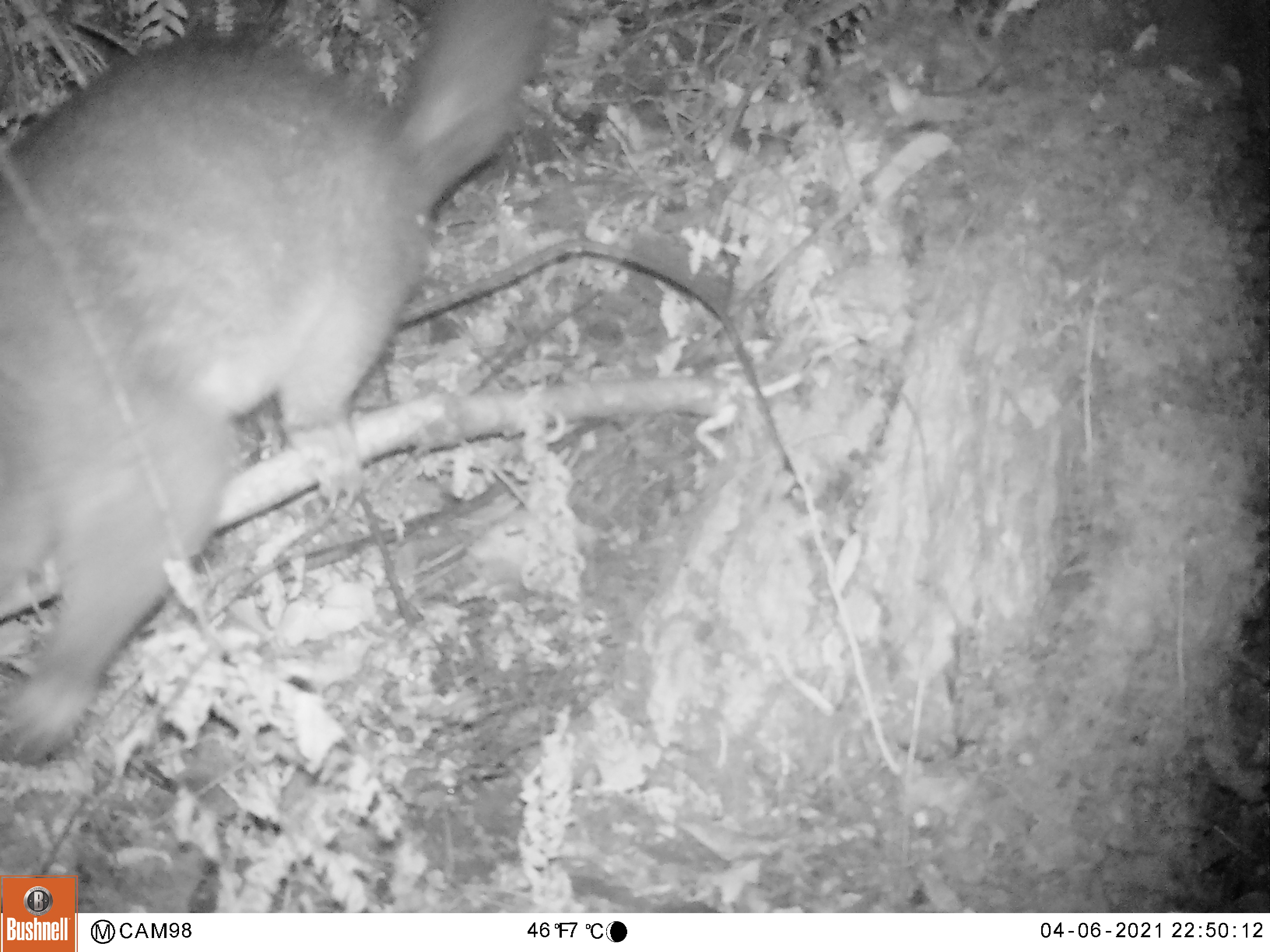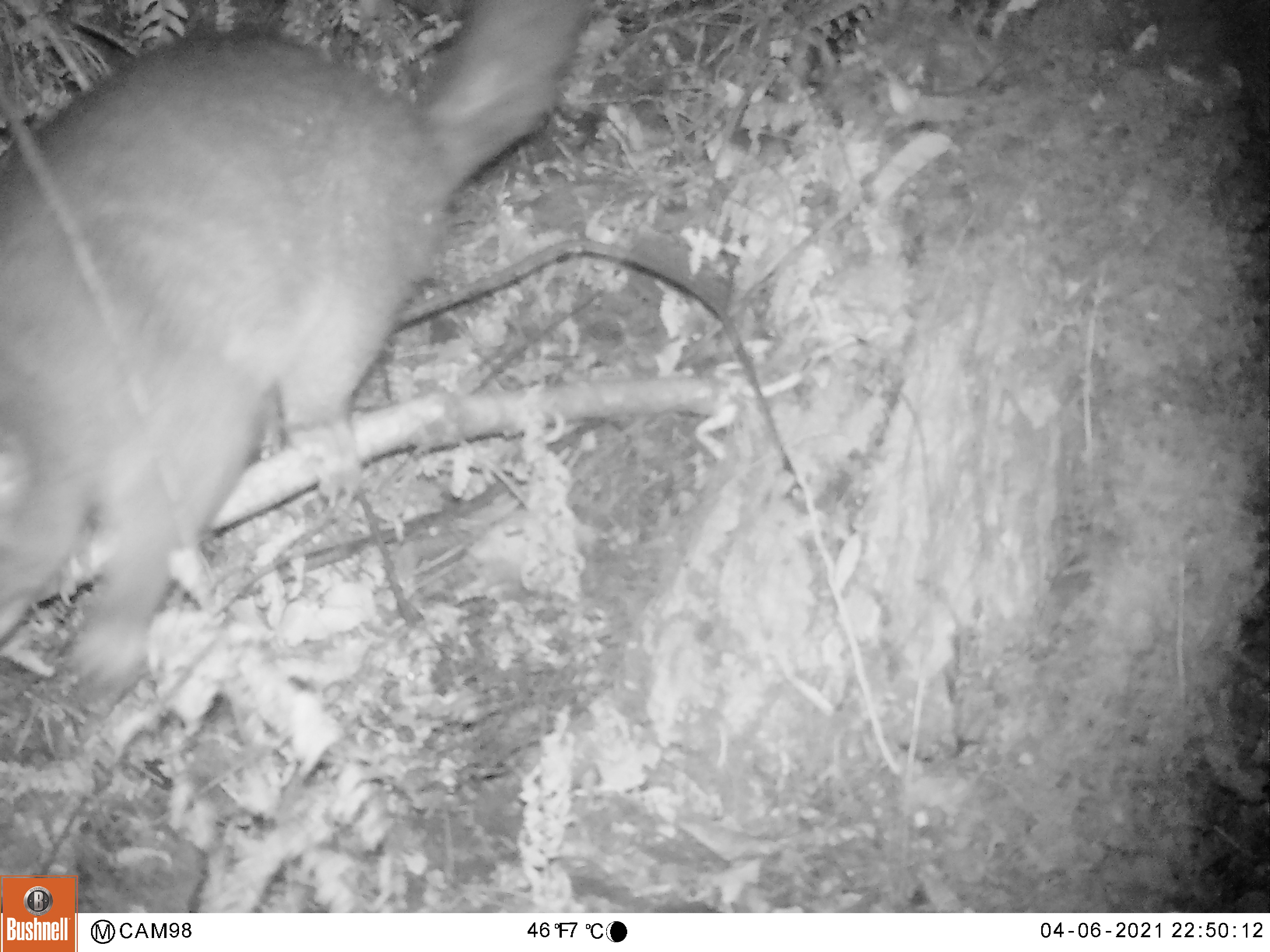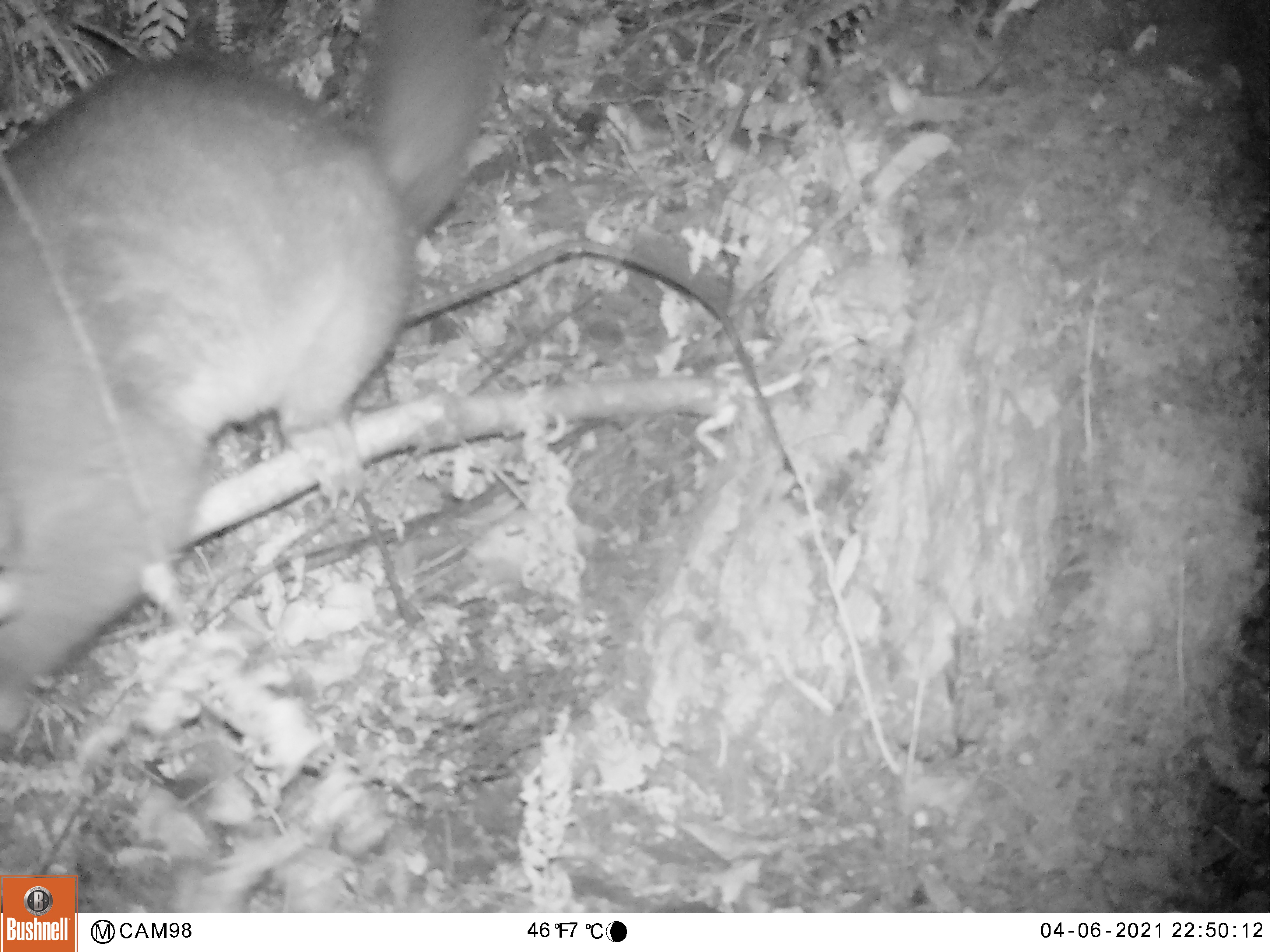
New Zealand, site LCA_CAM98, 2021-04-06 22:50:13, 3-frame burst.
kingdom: Animalia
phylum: Chordata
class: Mammalia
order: Diprotodontia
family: Phalangeridae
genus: Trichosurus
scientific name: Trichosurus vulpecula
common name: common brushtail possum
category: possum